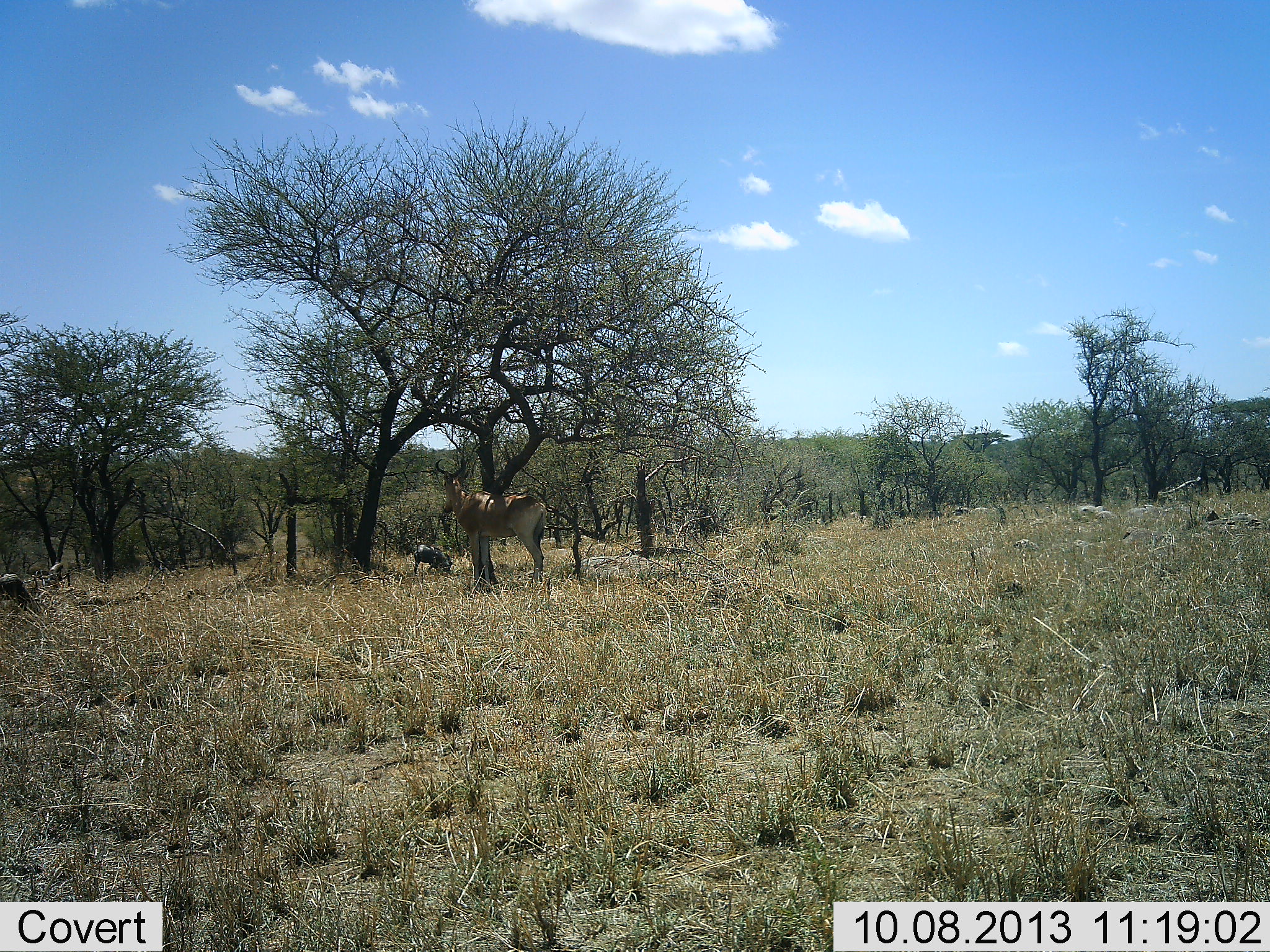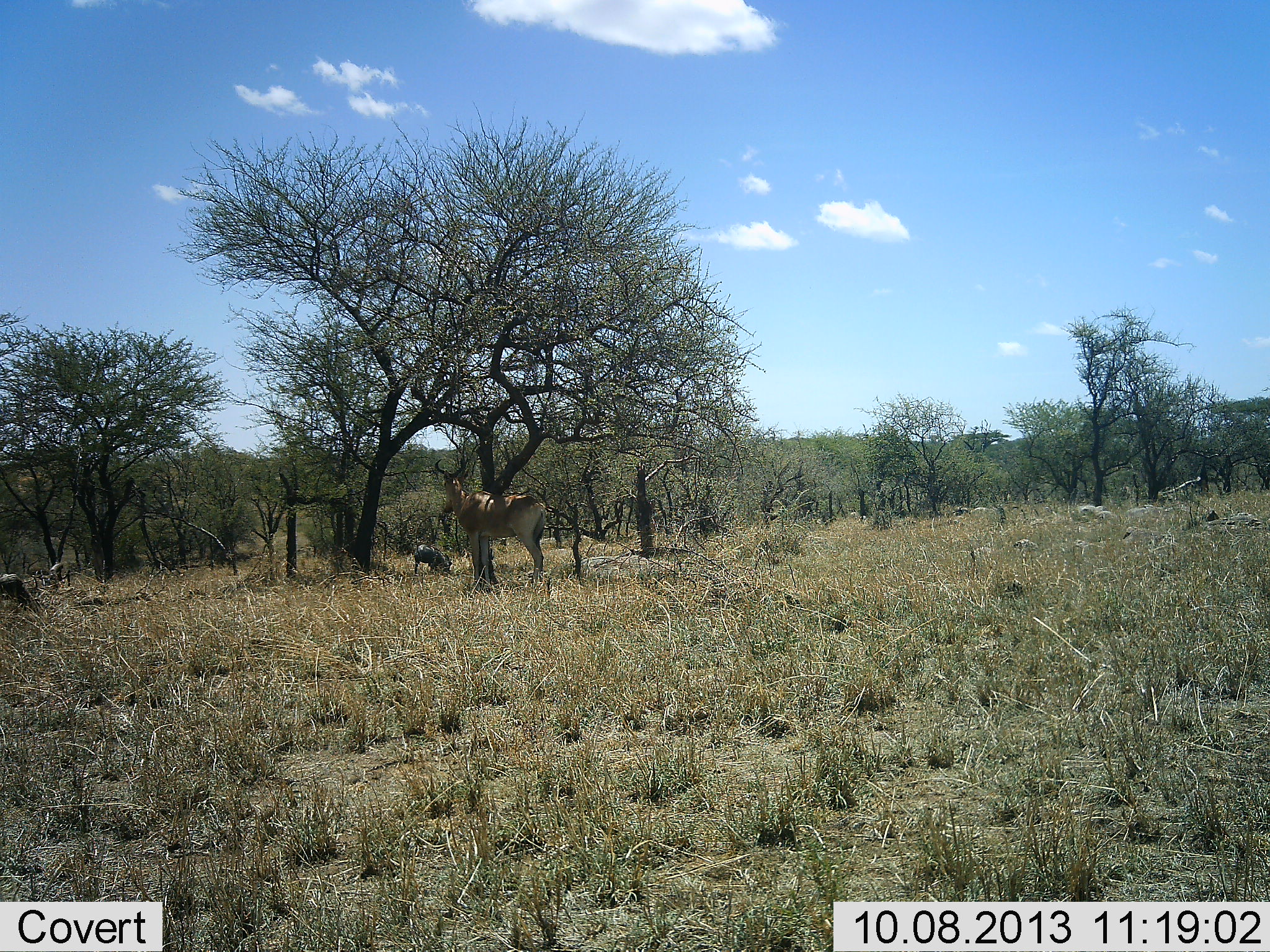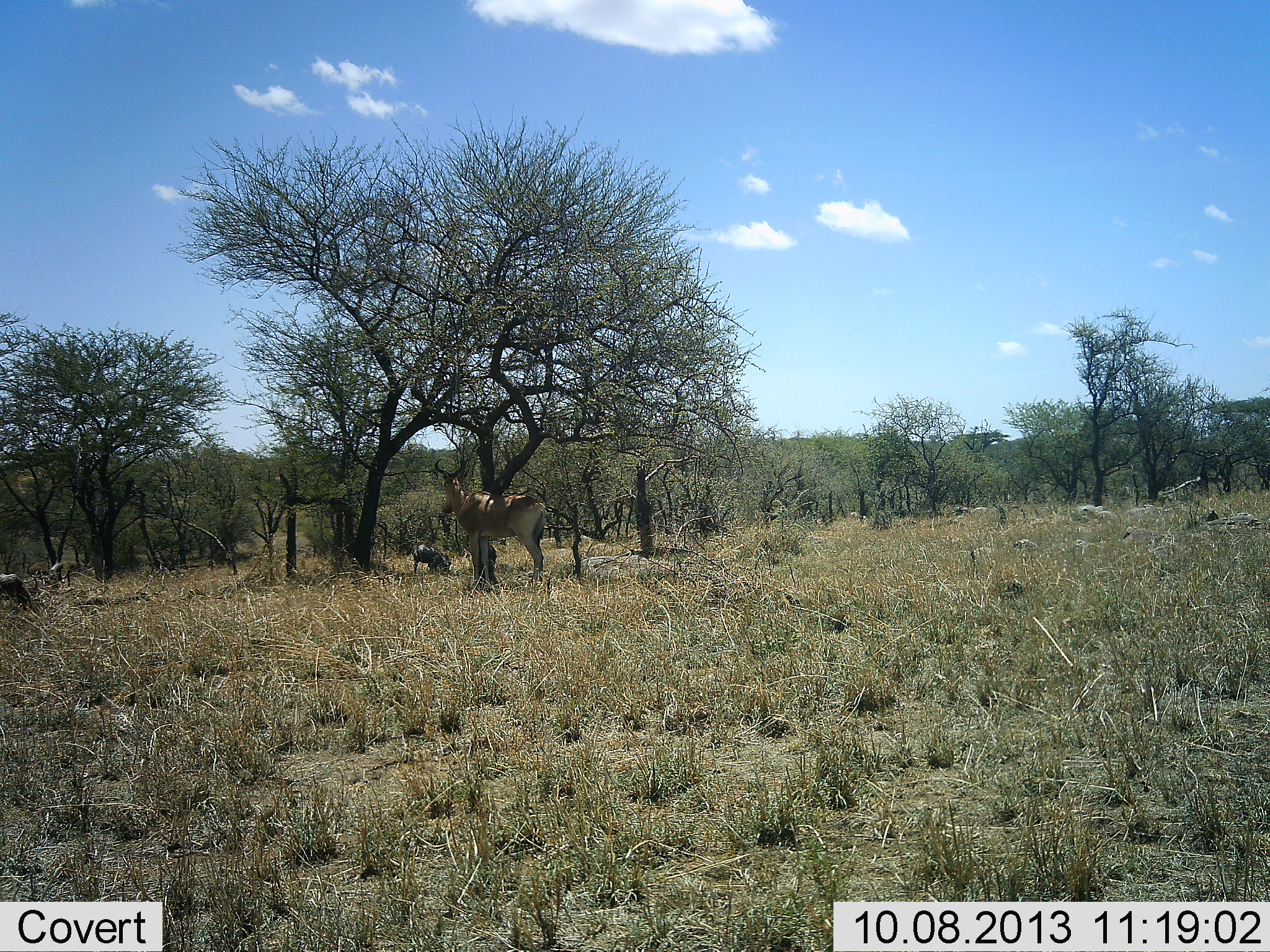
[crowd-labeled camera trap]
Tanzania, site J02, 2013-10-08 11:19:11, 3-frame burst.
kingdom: Animalia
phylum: Chordata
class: Mammalia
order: Artiodactyla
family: Bovidae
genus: Alcelaphus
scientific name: Alcelaphus buselaphus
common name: hartebeest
Hartebeest (Alcelaphus buselaphus), count 1. Behavior (volunteer vote fractions): standing 100%, resting 0%, moving 0%, interacting 0%. Young present (vote fraction): 0%. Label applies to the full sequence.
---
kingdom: Animalia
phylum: Chordata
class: Mammalia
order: Artiodactyla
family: Suidae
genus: Phacochoerus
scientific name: Phacochoerus africanus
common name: warthog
Warthog (Phacochoerus africanus), count 2. Behavior (volunteer vote fractions): standing 17%, resting 8%, moving 8%, interacting 0%. Young present (vote fraction): 0%. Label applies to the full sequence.